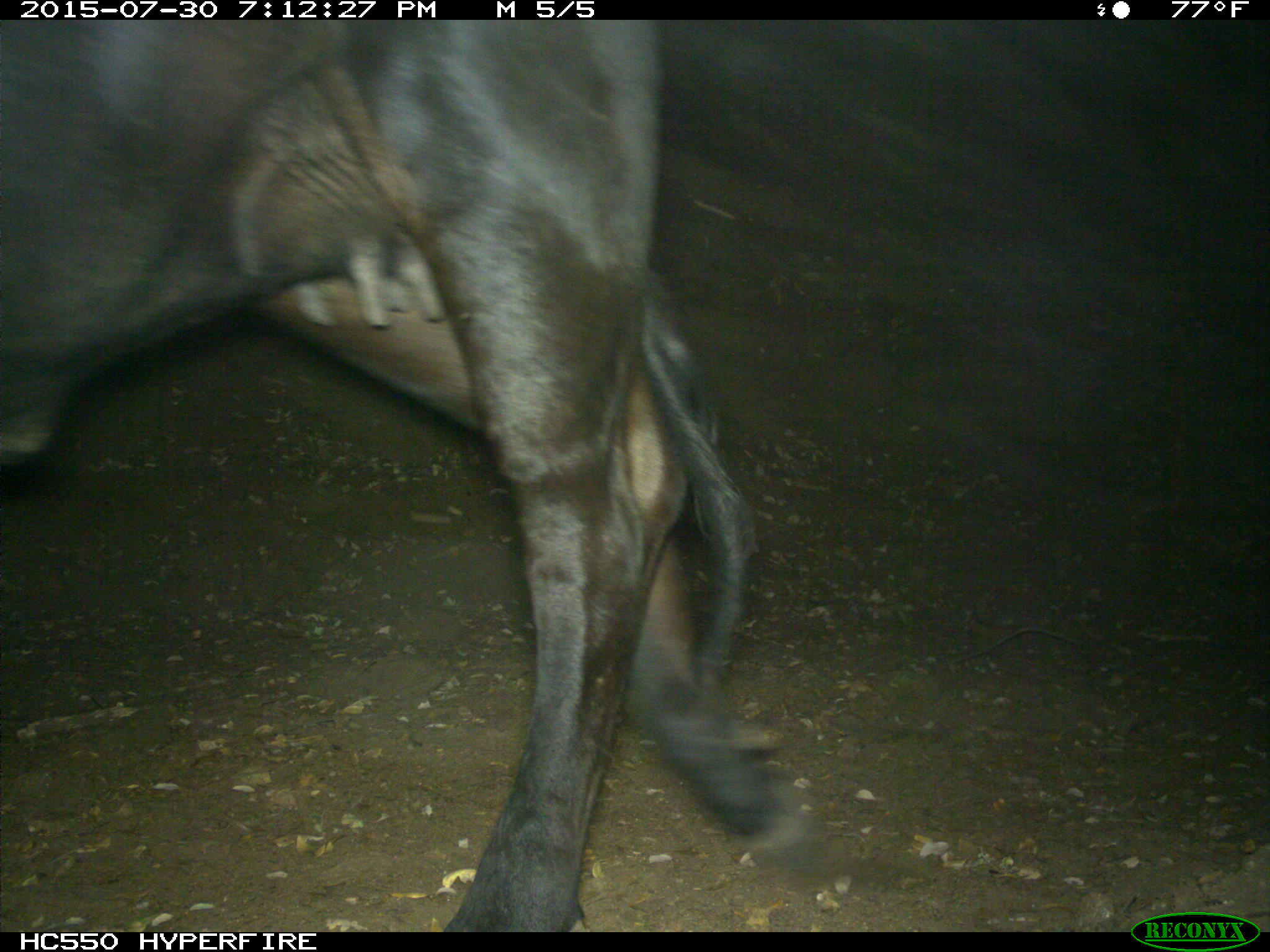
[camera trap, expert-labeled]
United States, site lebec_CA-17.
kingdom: Animalia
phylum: Chordata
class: Mammalia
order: Artiodactyla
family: Bovidae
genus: Bos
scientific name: Bos taurus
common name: domestic cow